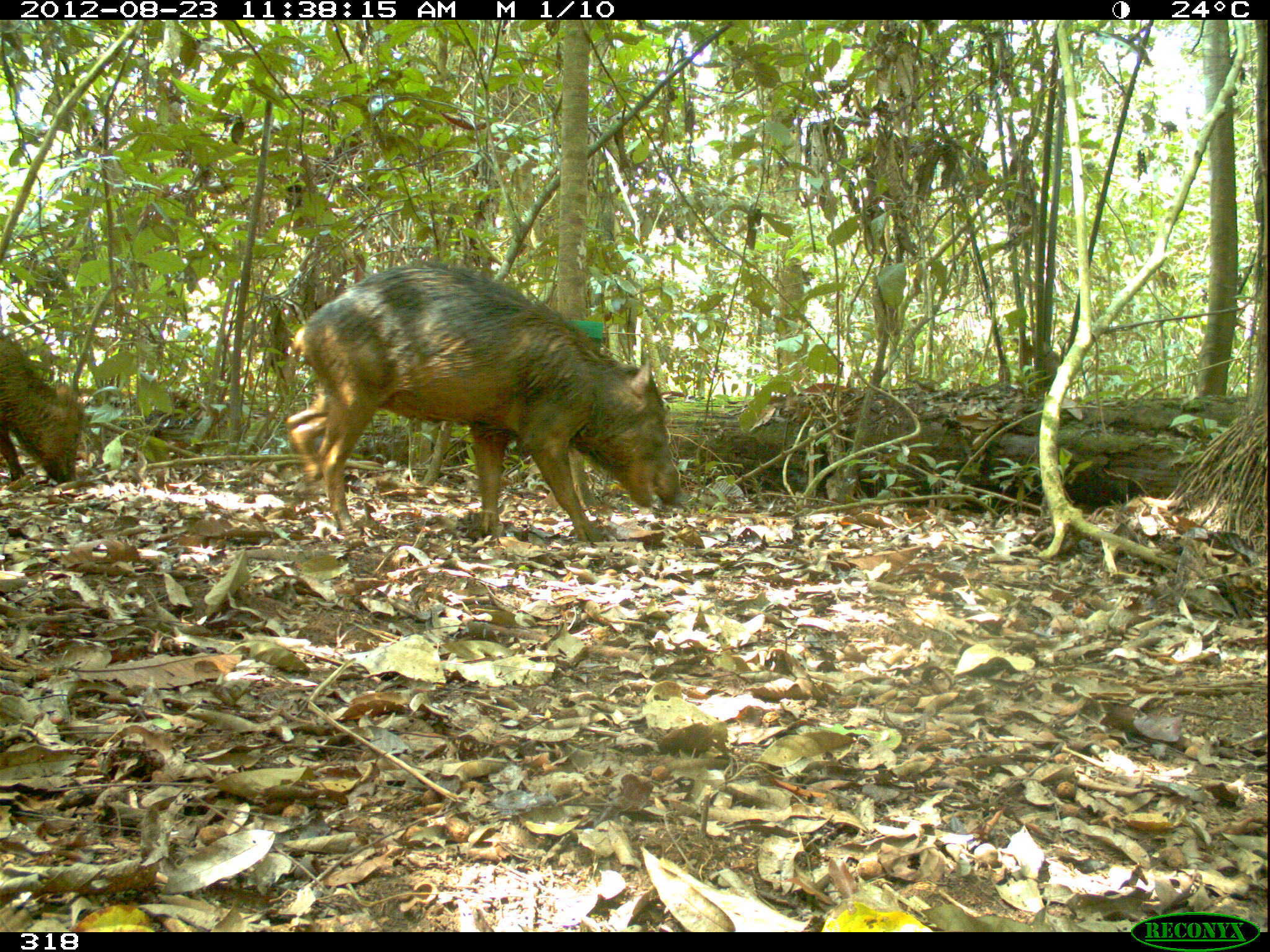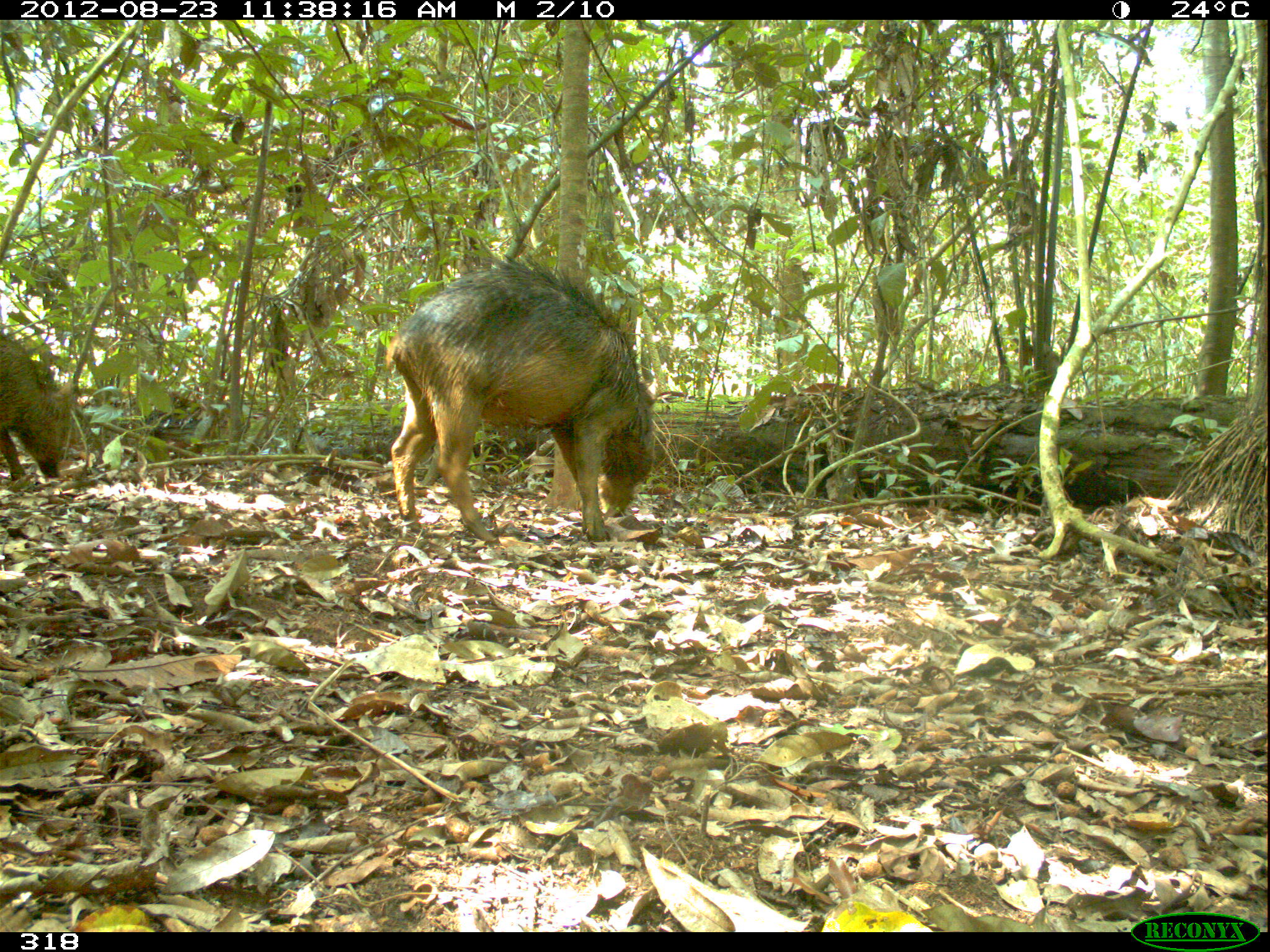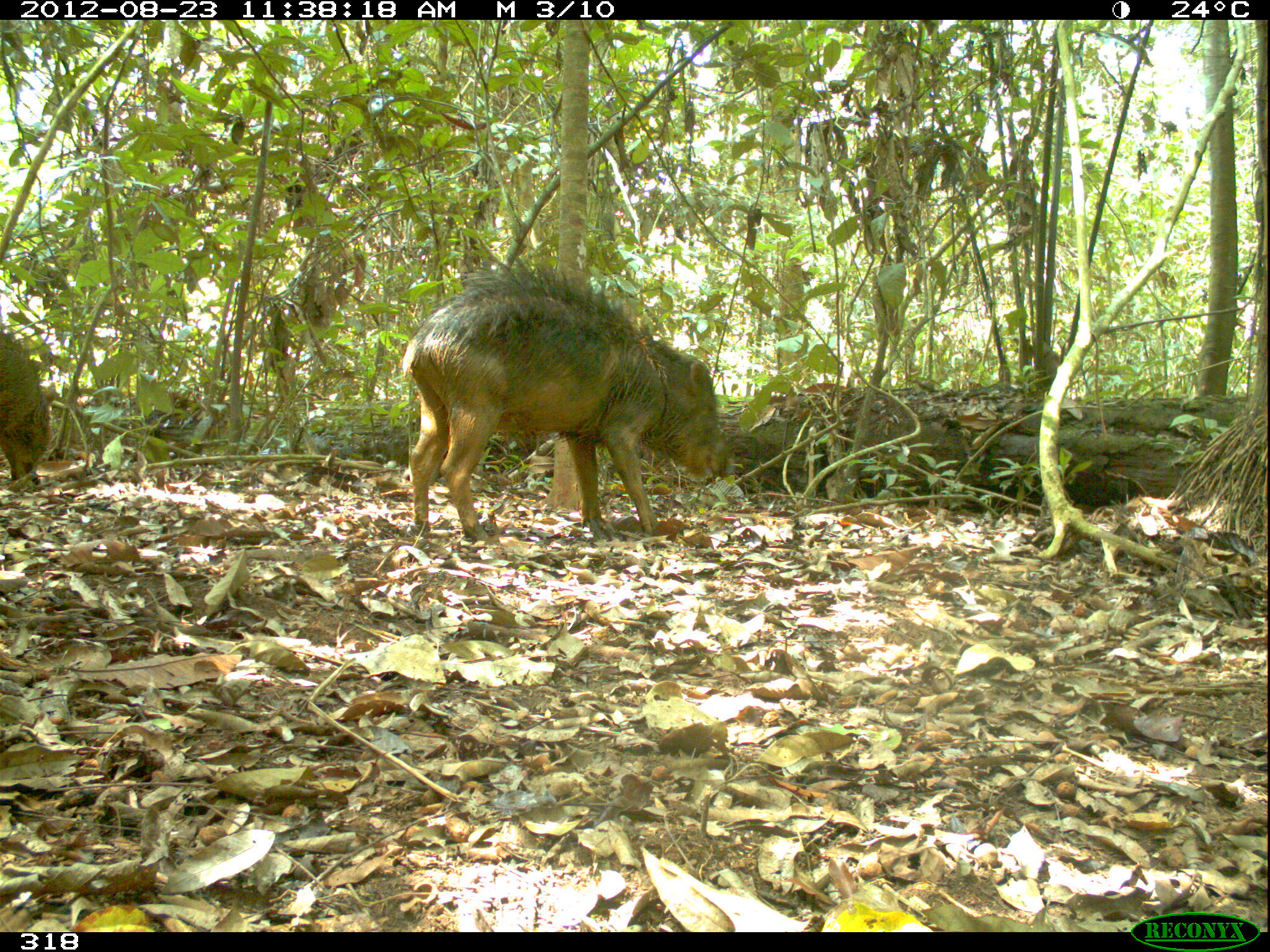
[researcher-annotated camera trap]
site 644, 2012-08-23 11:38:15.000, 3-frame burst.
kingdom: Animalia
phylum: Chordata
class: Mammalia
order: Artiodactyla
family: Tayassuidae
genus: Tayassu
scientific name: Tayassu pecari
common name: white-lipped peccary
Tayassu pecari (white-lipped peccary).